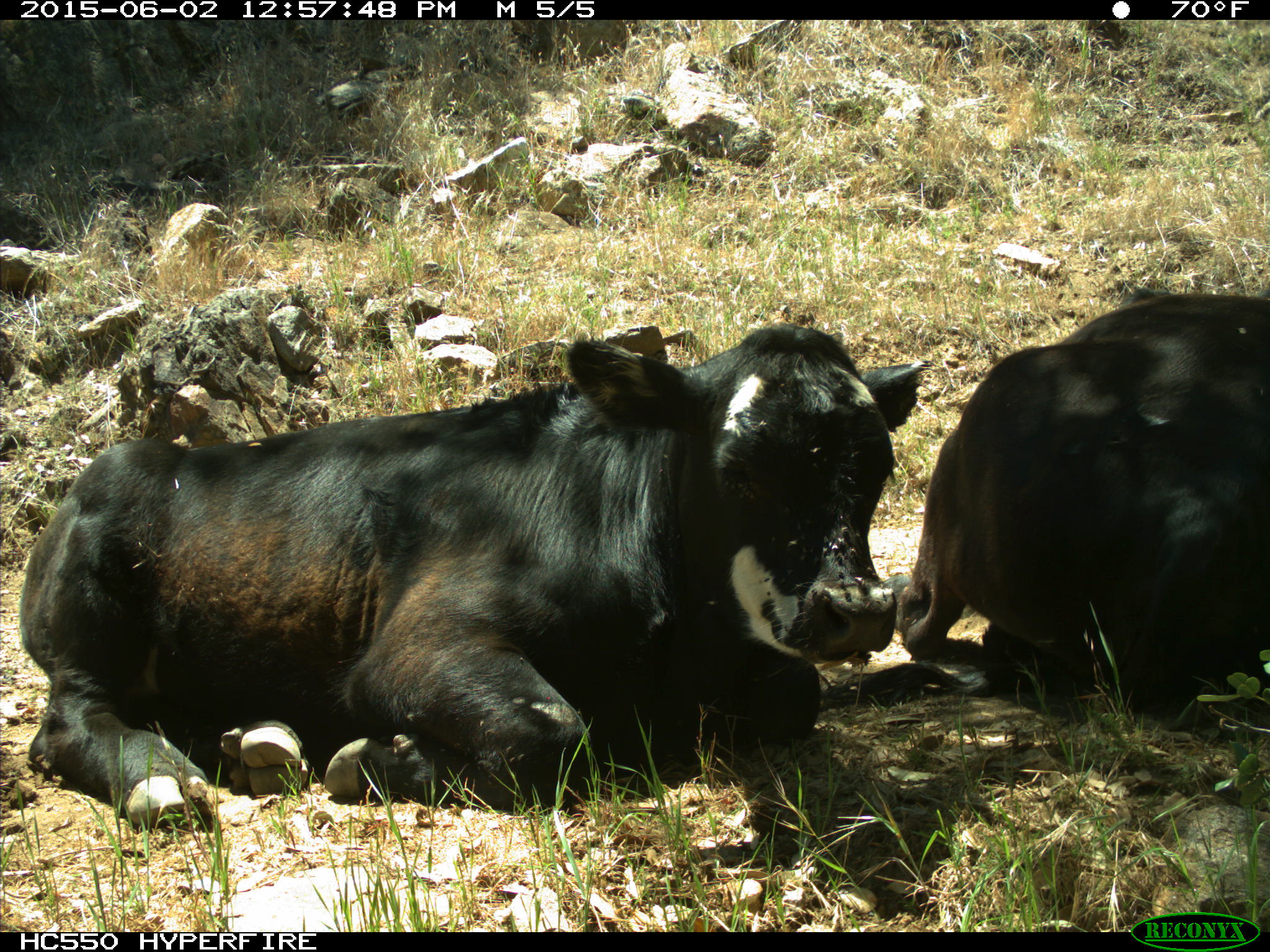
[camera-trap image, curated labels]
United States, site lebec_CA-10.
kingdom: Animalia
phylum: Chordata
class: Mammalia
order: Artiodactyla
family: Bovidae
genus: Bos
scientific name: Bos taurus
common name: domestic cow